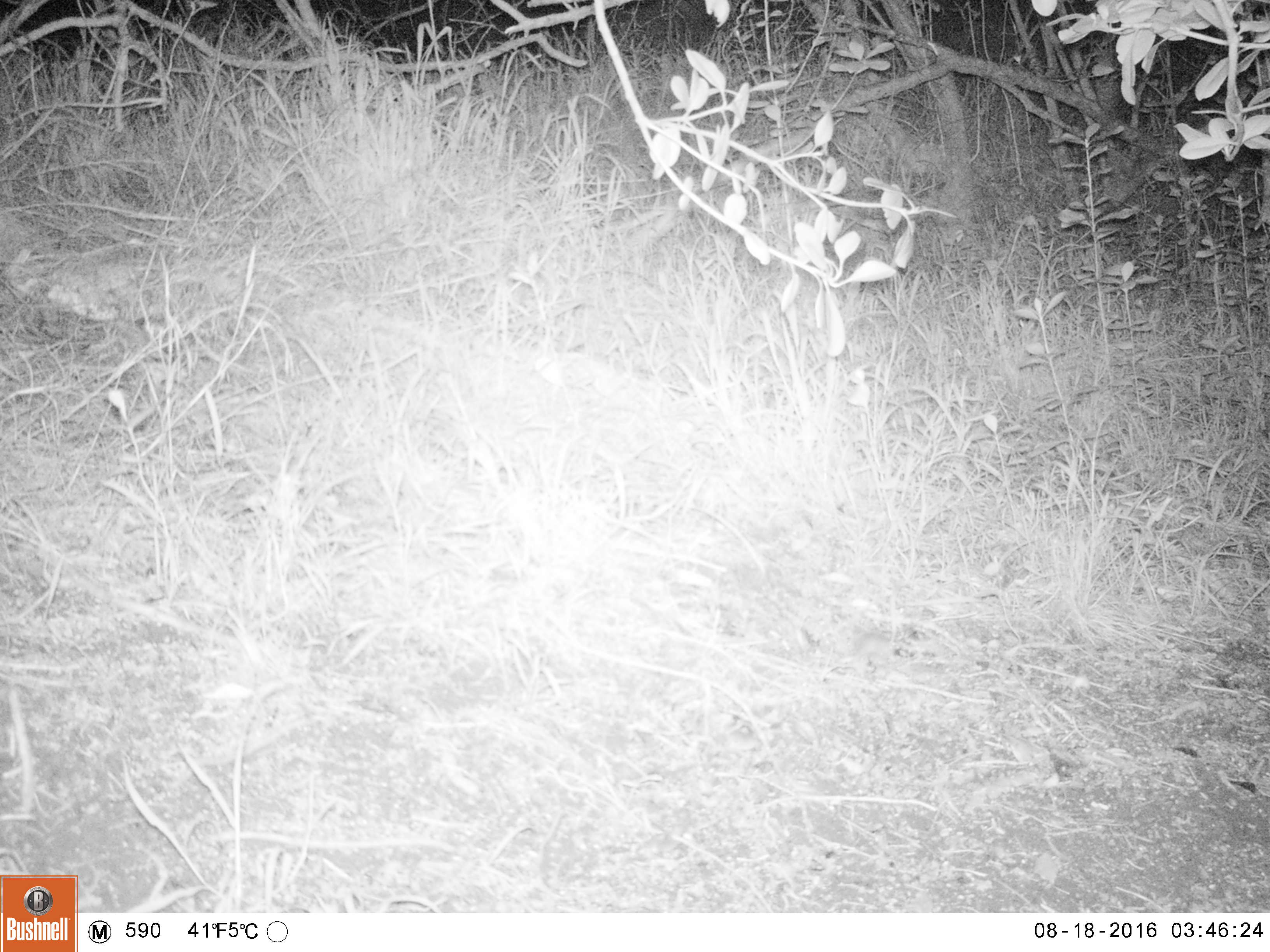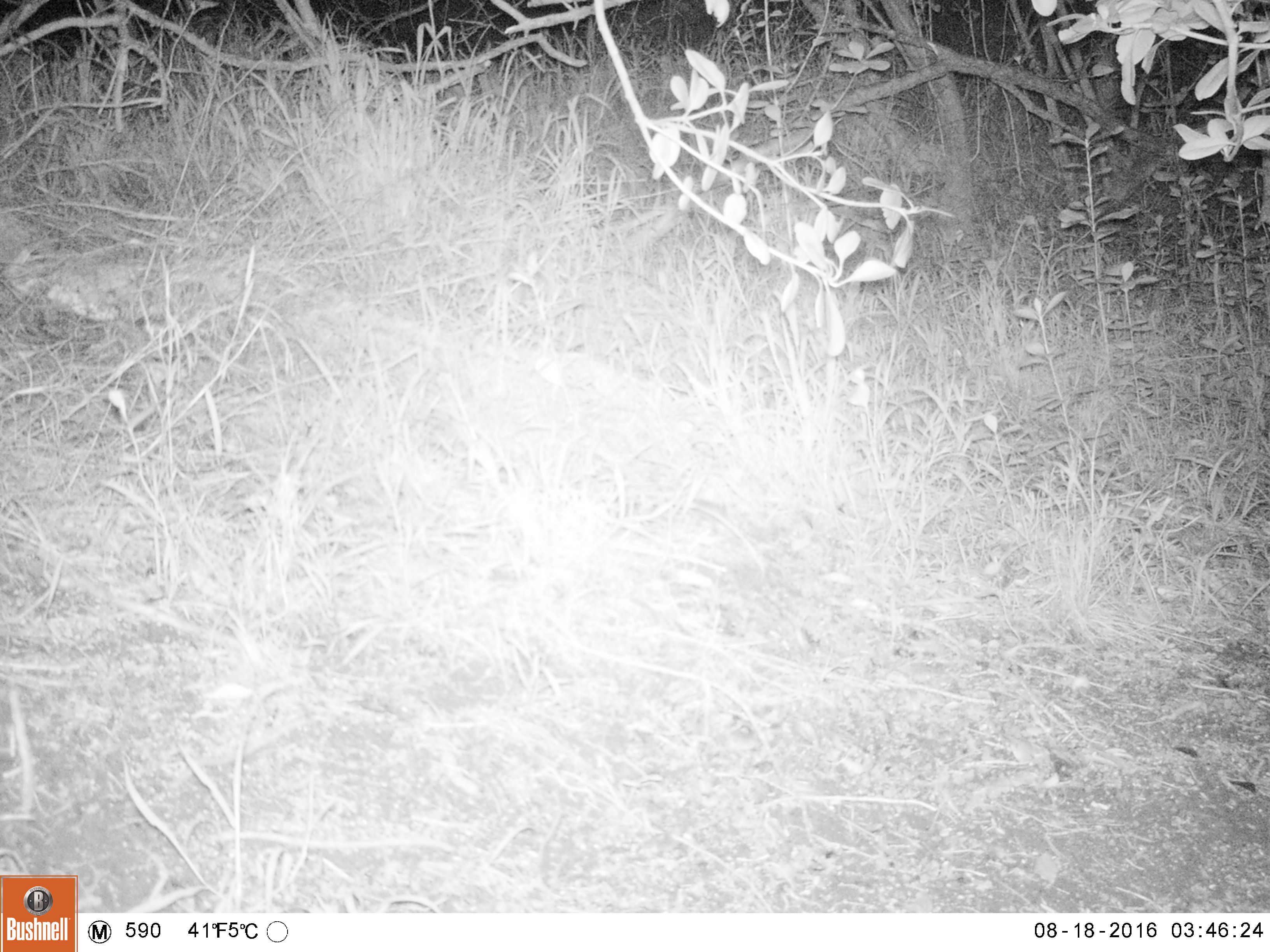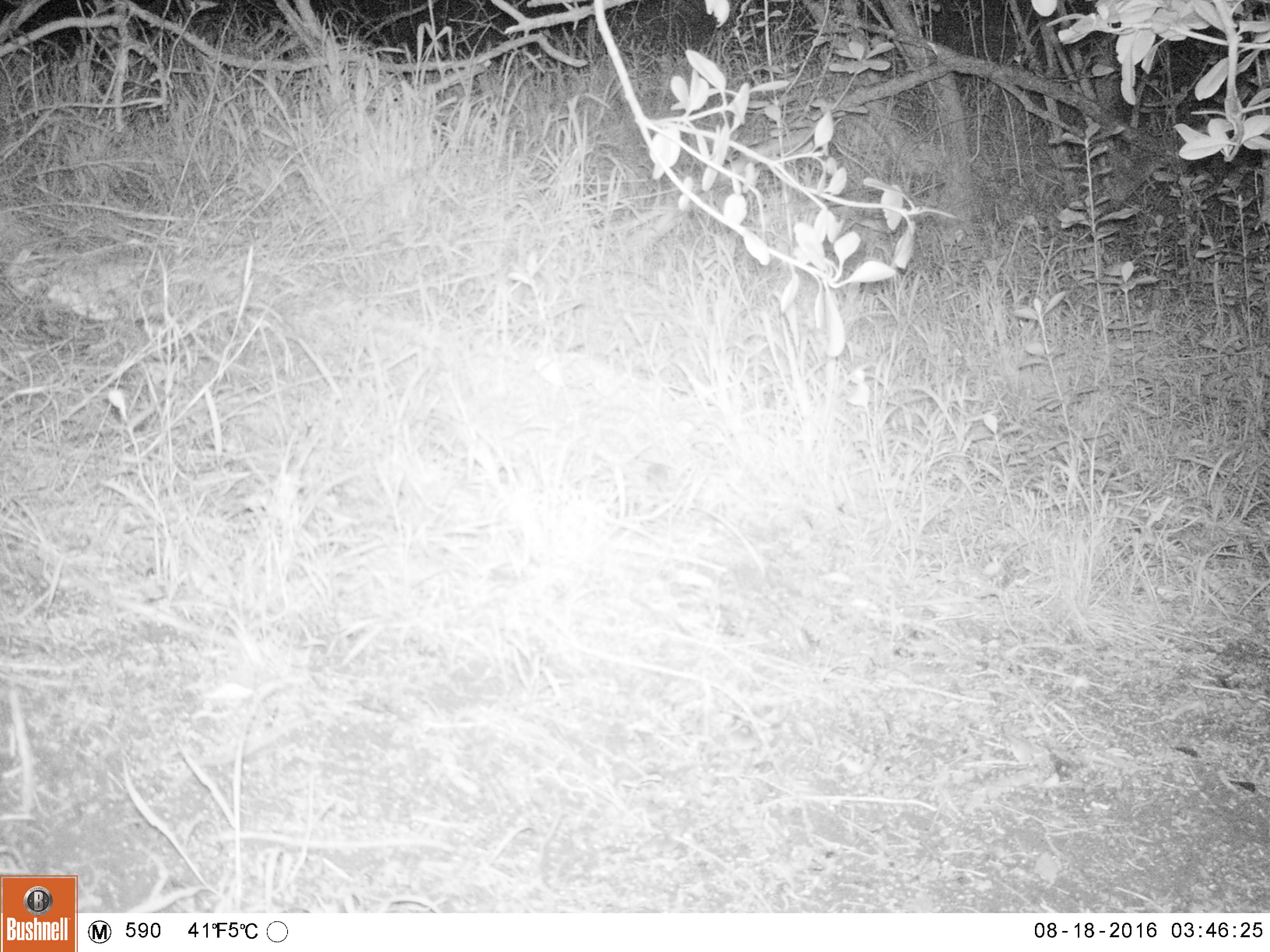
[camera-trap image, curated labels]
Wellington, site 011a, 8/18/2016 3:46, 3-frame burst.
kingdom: Animalia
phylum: Chordata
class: Mammalia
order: Rodentia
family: Muridae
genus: Mus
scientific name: Mus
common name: mouse